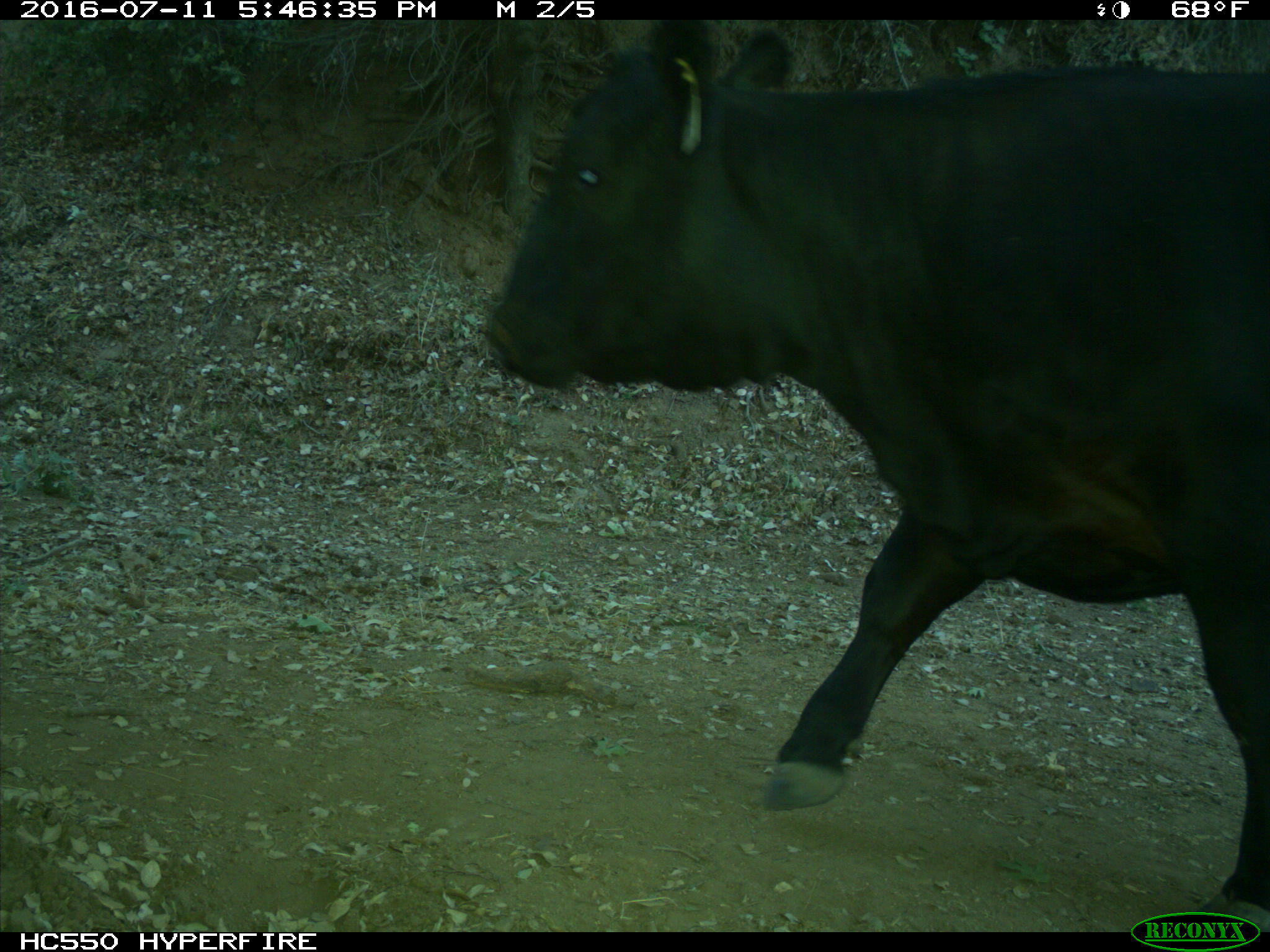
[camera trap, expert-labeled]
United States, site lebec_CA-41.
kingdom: Animalia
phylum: Chordata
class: Mammalia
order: Artiodactyla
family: Bovidae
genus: Bos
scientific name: Bos taurus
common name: domestic cow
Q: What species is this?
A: Bos taurus (domestic cow).